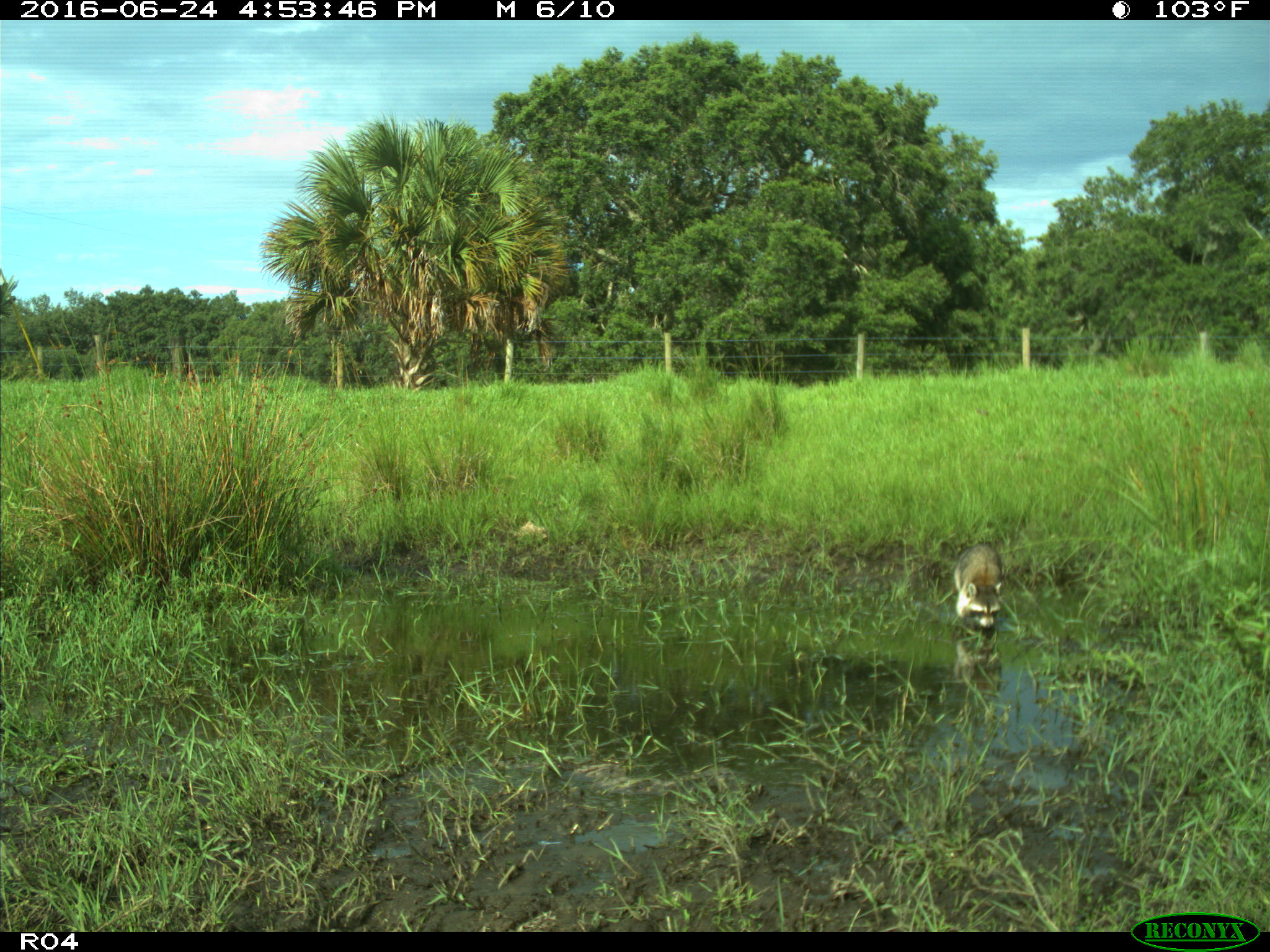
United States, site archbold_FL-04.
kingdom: Animalia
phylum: Chordata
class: Mammalia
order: Carnivora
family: Procyonidae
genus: Procyon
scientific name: Procyon lotor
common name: common raccoon